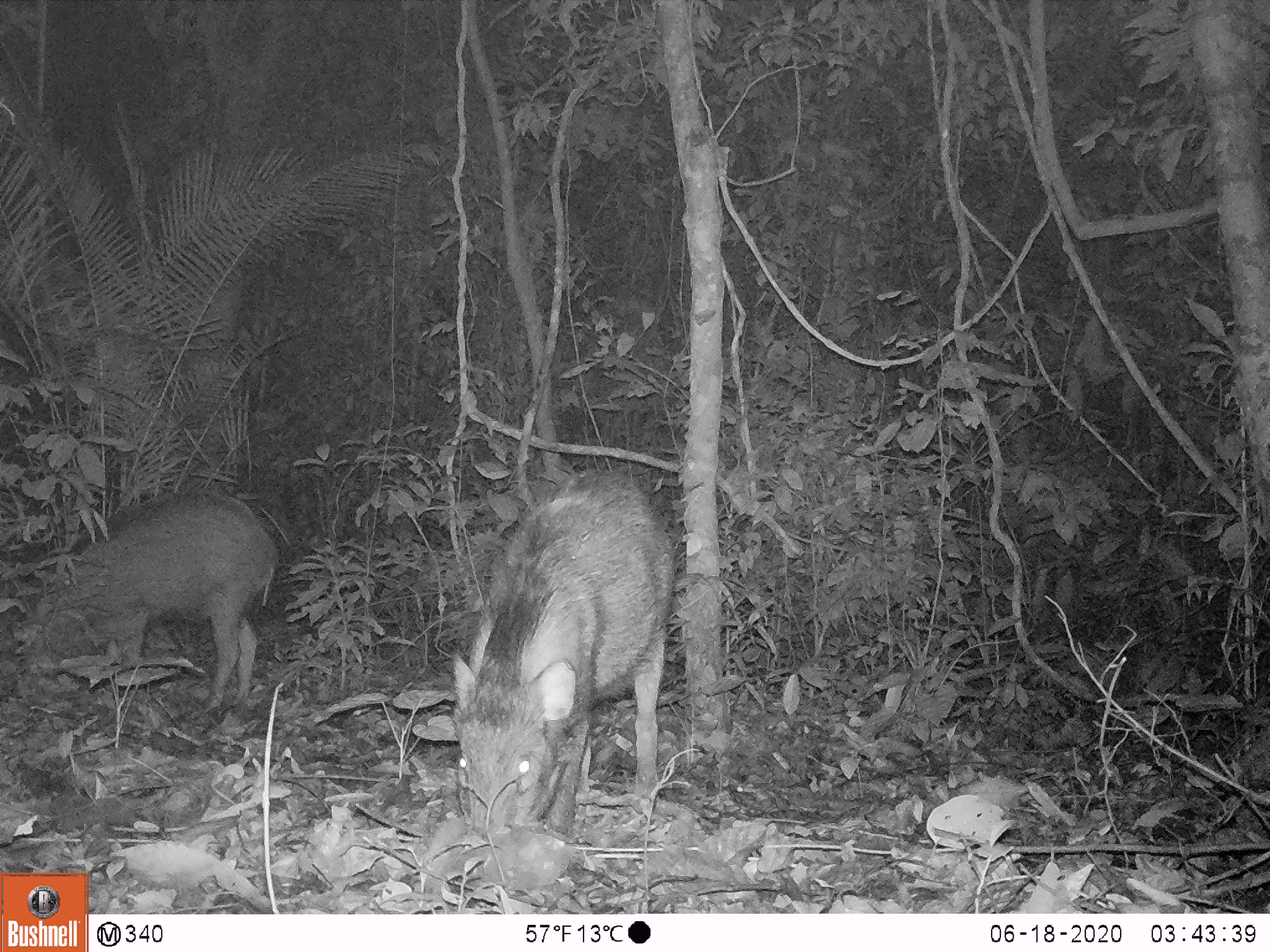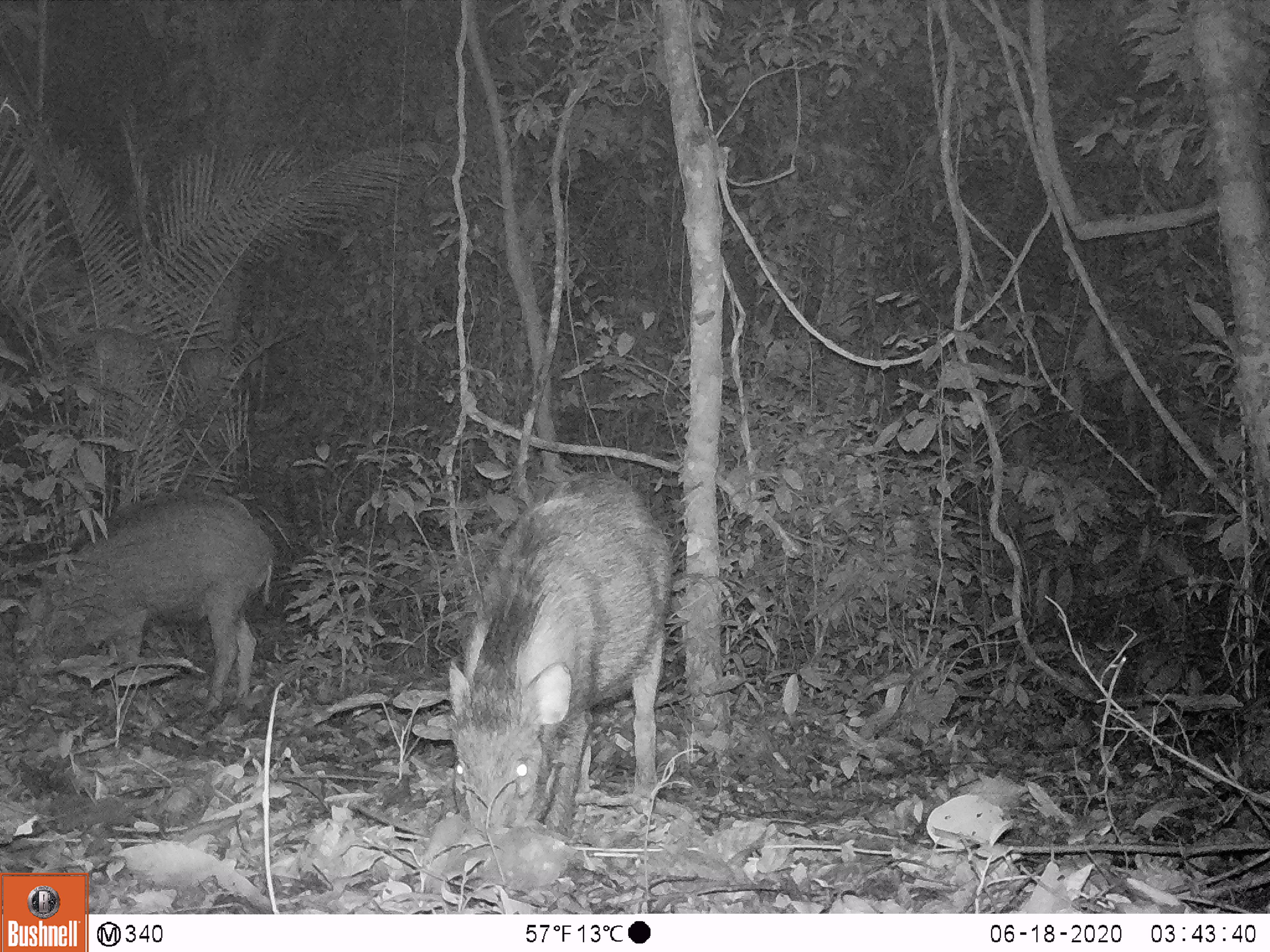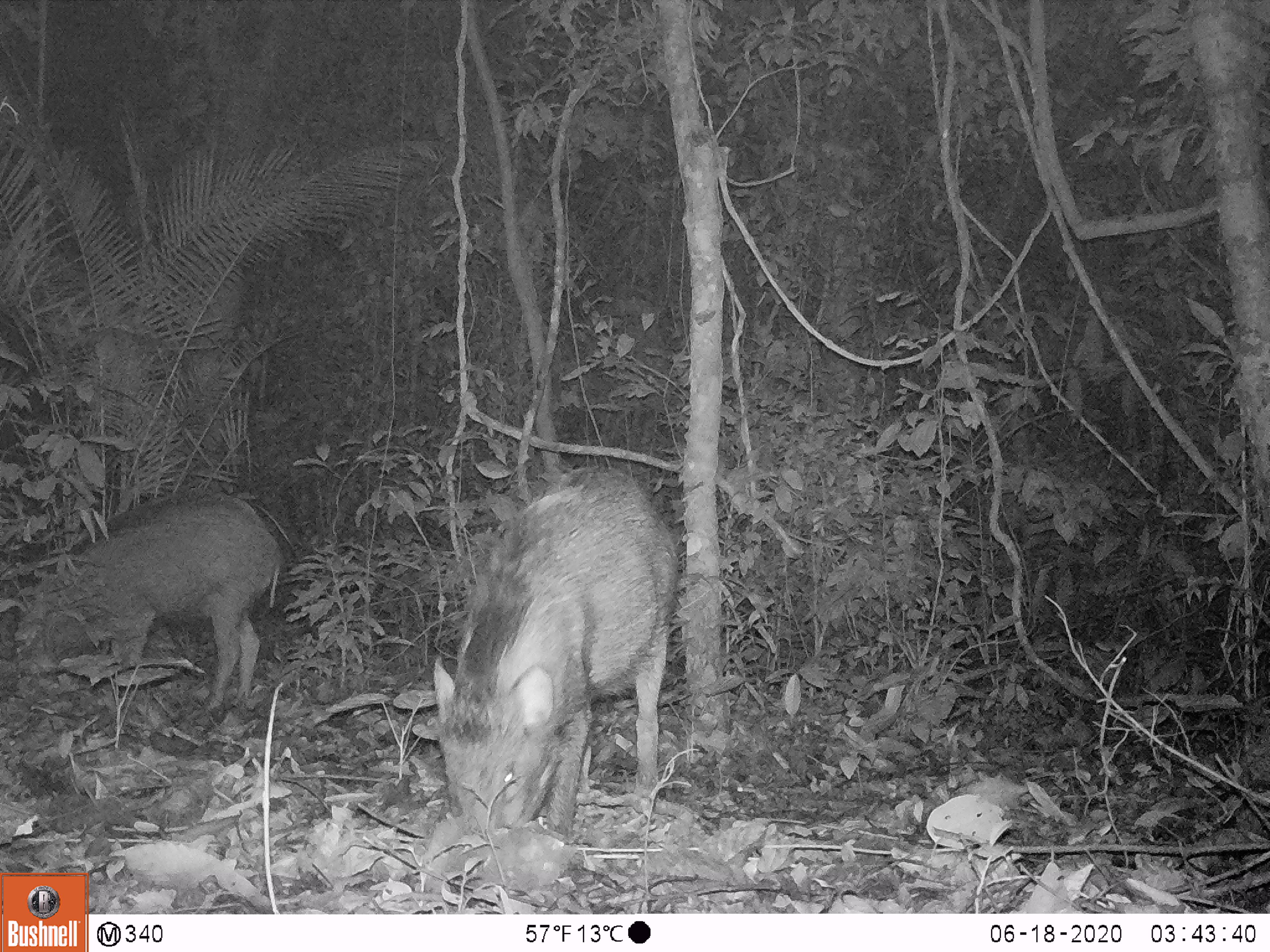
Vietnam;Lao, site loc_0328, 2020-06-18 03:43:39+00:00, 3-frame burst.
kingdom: Animalia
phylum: Chordata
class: Mammalia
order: Artiodactyla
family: Suidae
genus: Sus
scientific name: Sus scrofa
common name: eurasian wild pig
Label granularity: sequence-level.